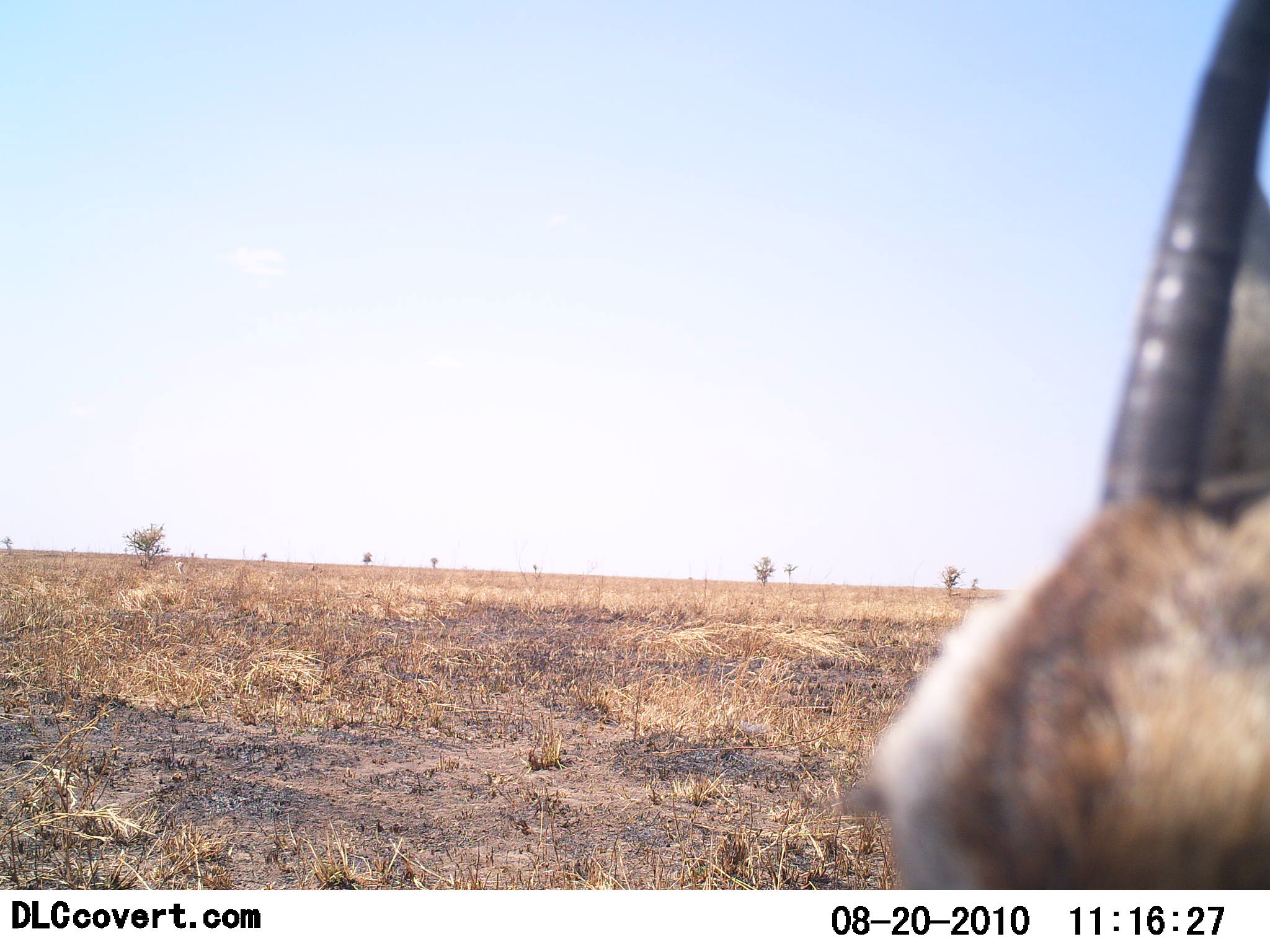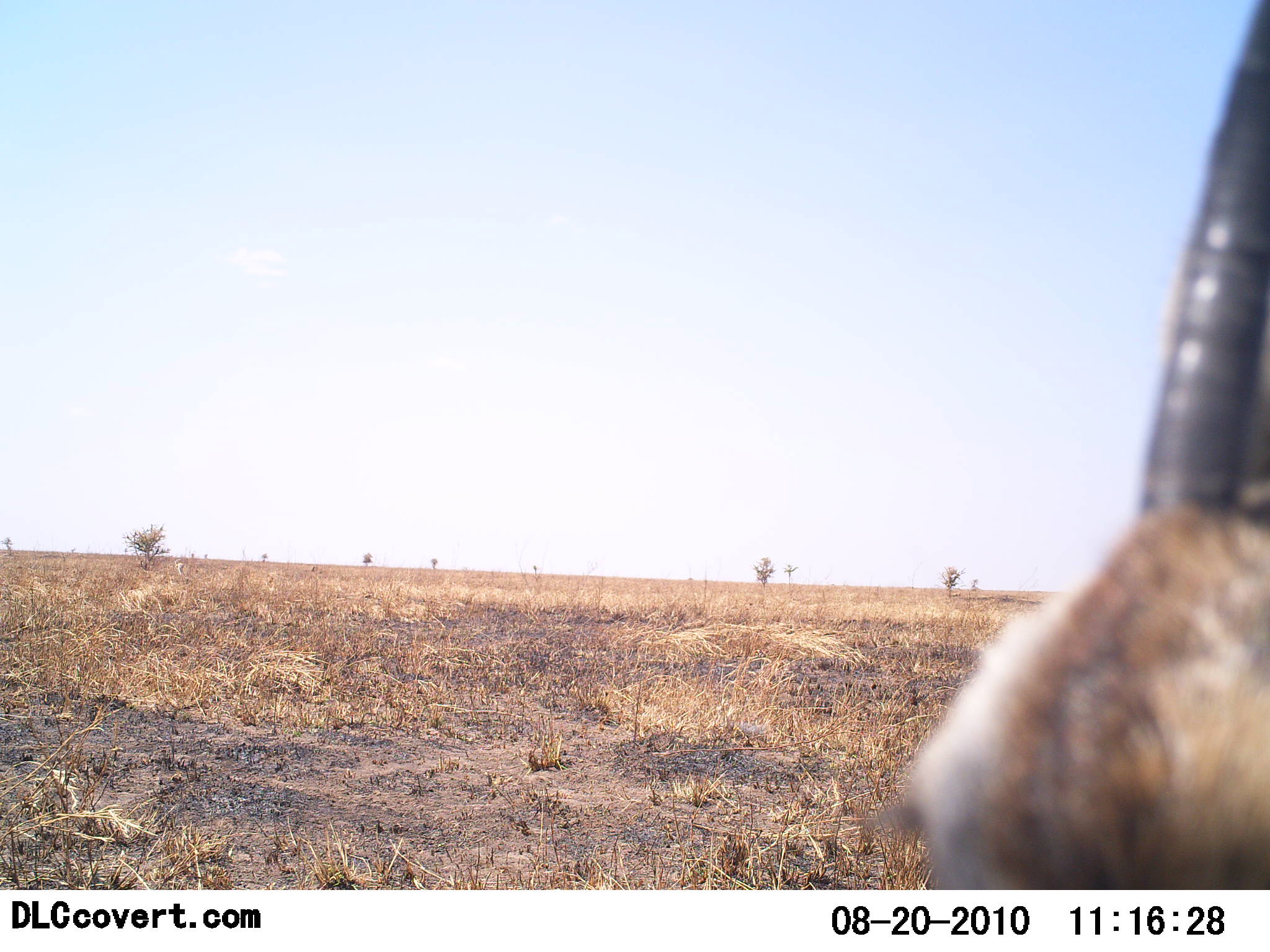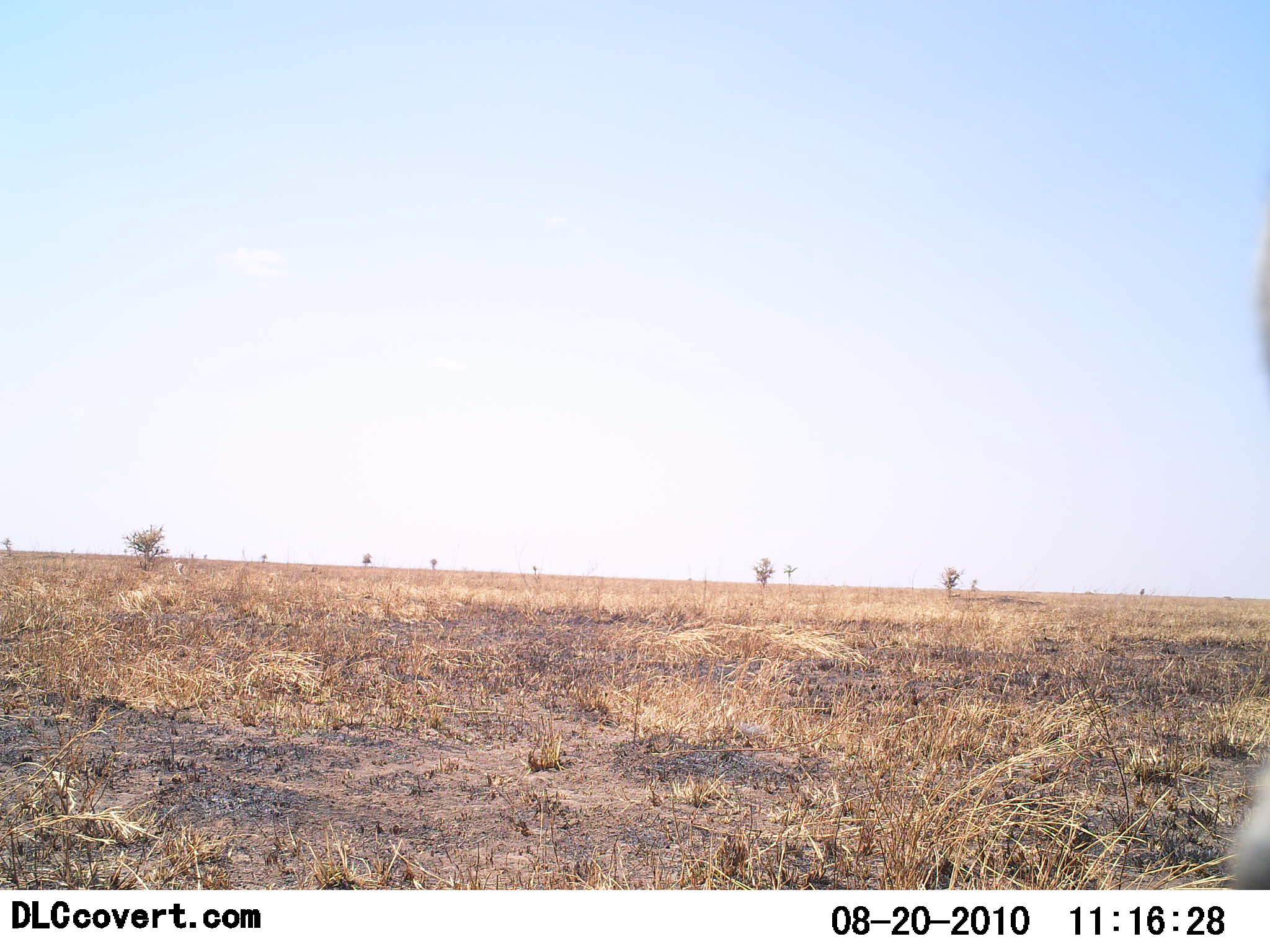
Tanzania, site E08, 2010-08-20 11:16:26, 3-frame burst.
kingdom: Animalia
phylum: Chordata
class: Mammalia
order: Artiodactyla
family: Bovidae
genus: Eudorcas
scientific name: Eudorcas thomsonii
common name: thomson's gazelle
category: gazellethomsons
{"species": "gazellethomsons (thomson's gazelle) (Eudorcas thomsonii)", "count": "1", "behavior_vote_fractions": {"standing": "100%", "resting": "0%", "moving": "0%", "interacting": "0%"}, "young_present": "0%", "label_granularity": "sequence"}